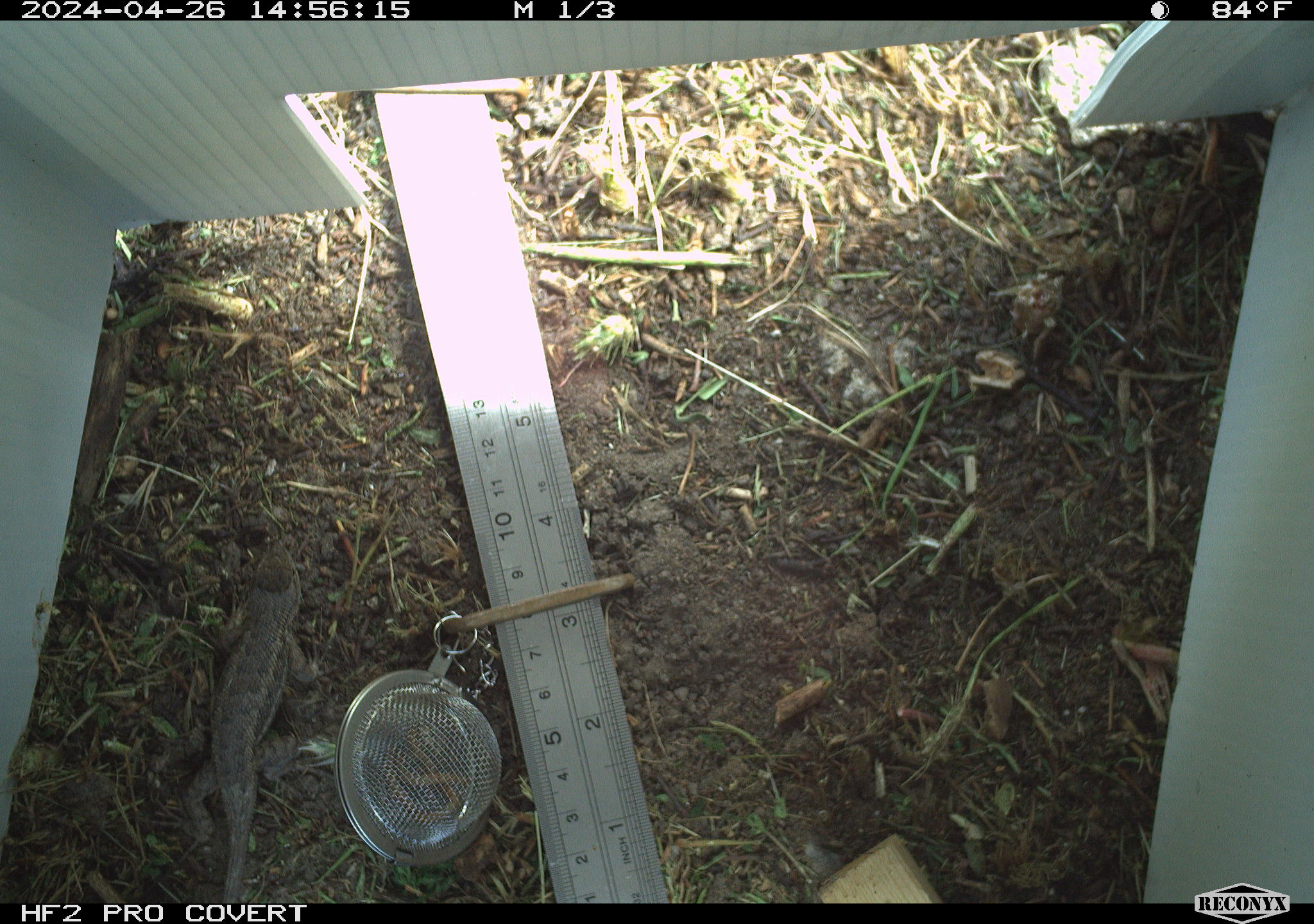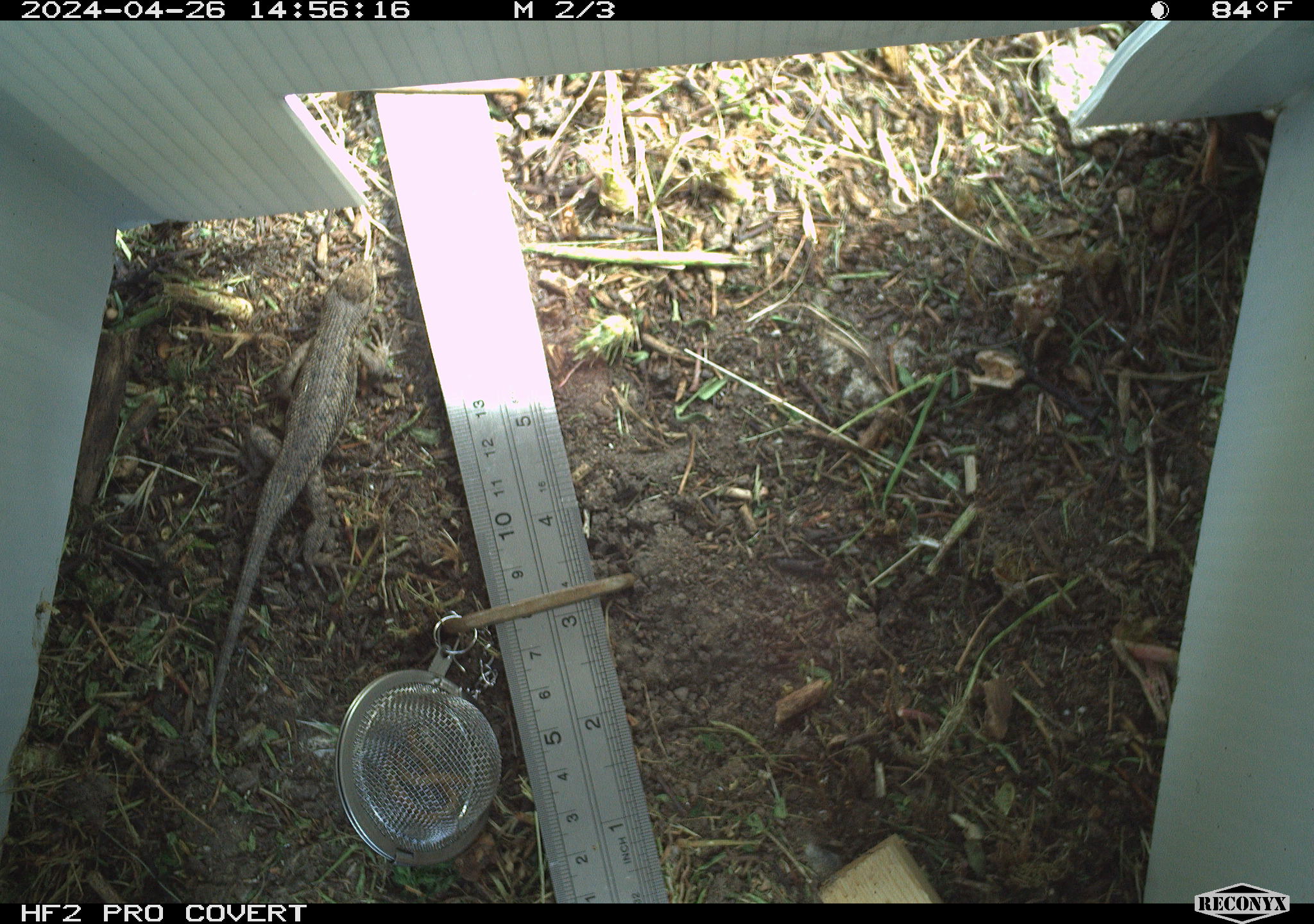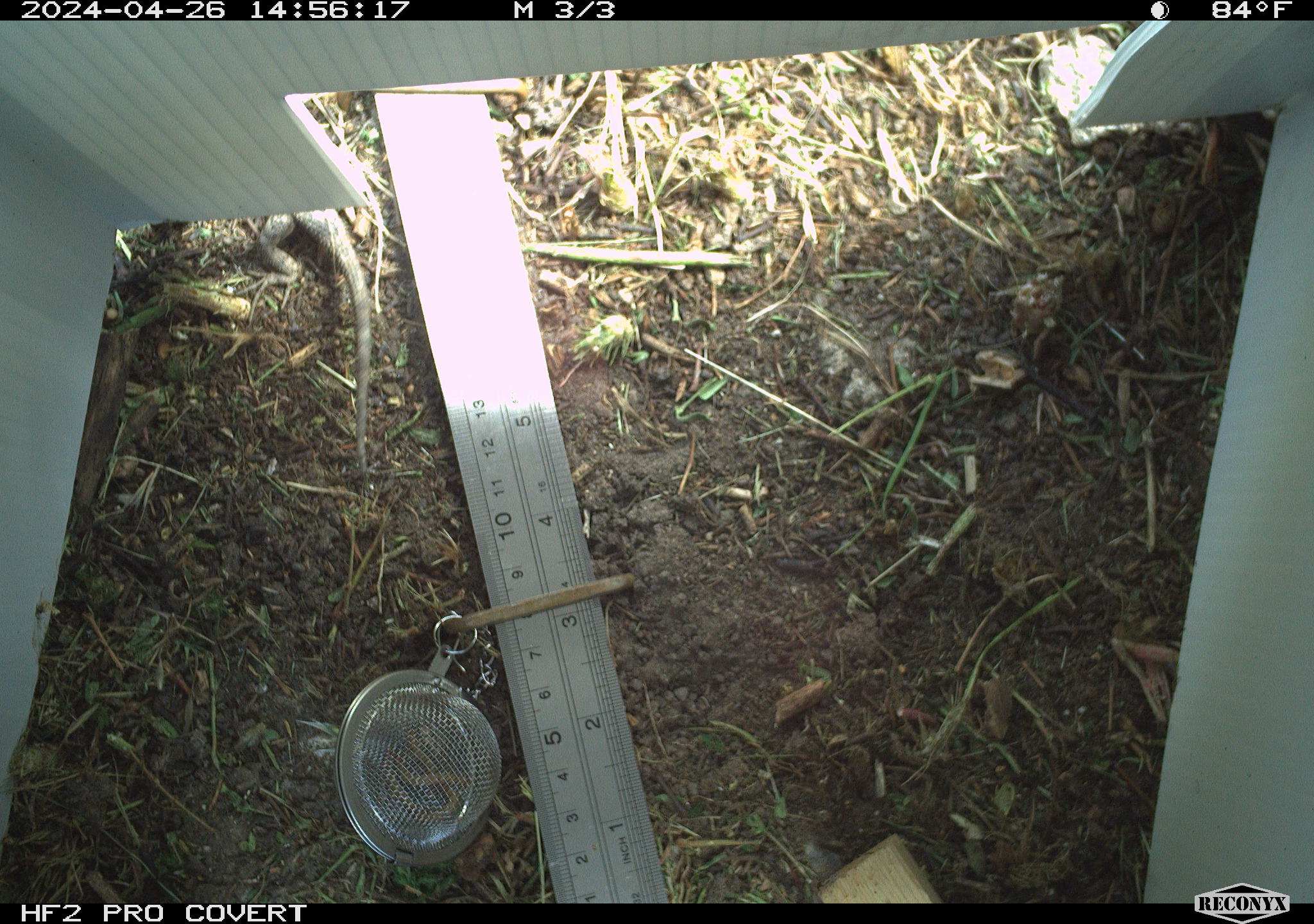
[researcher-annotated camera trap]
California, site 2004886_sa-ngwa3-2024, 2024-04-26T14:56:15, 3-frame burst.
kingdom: Animalia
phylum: Chordata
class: Reptilia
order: Squamata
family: Phrynosomatidae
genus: Sceloporus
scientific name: Sceloporus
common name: spiny lizards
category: sceloporus species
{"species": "sceloporus species (spiny lizards) (Sceloporus)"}